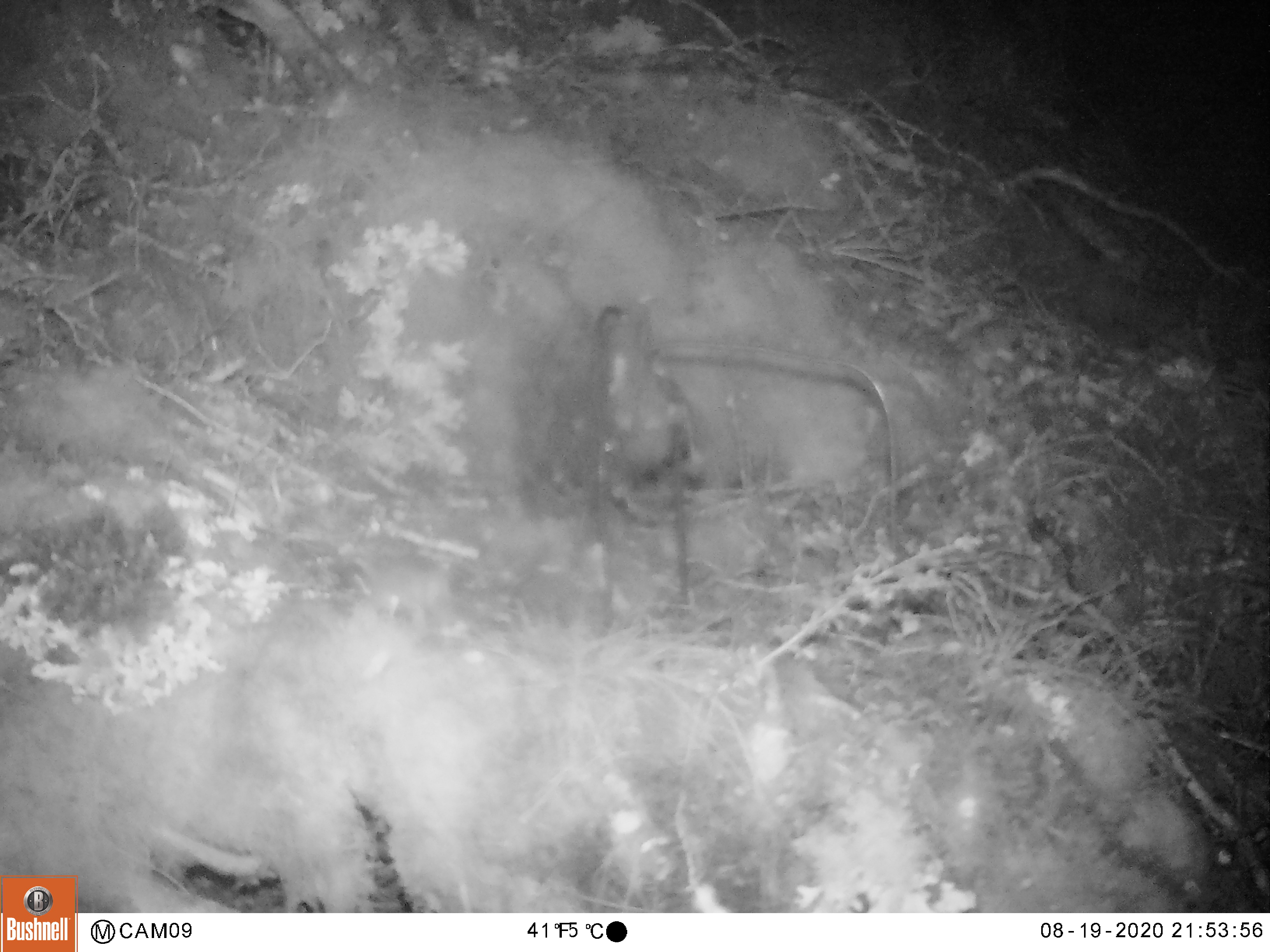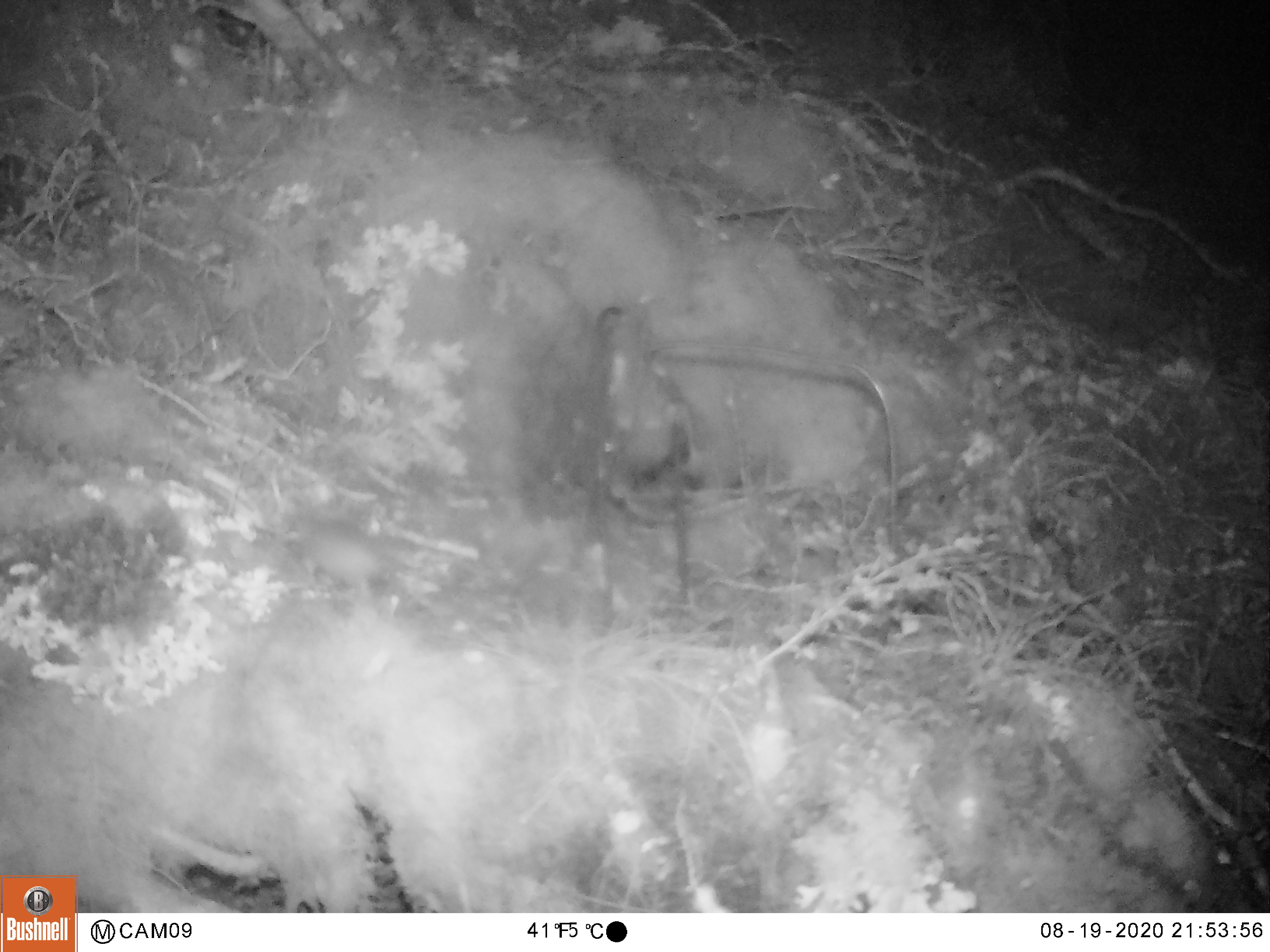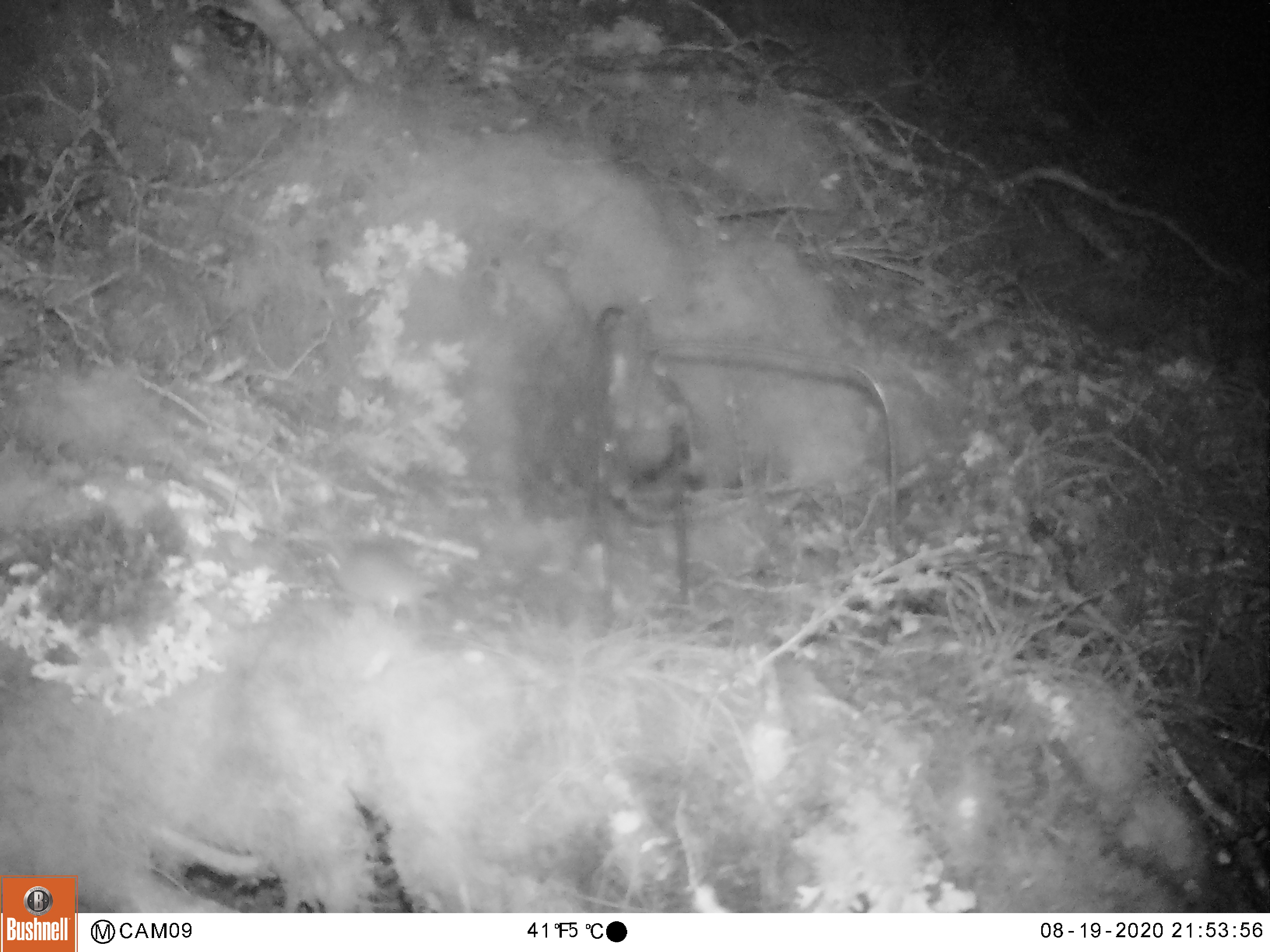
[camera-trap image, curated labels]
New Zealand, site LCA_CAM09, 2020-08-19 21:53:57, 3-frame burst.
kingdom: Animalia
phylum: Chordata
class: Mammalia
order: Rodentia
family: Muridae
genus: Mus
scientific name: Mus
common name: mouse